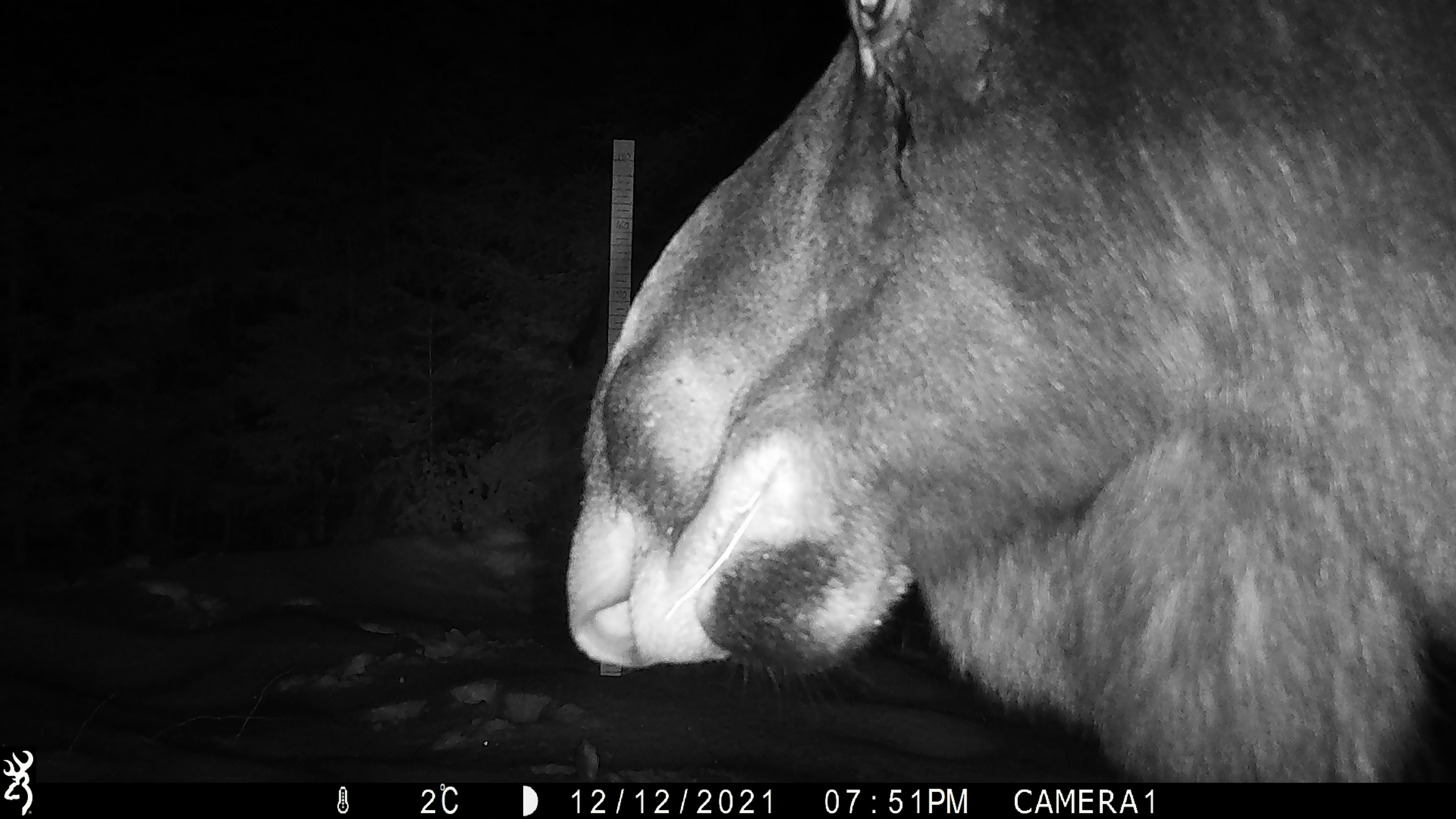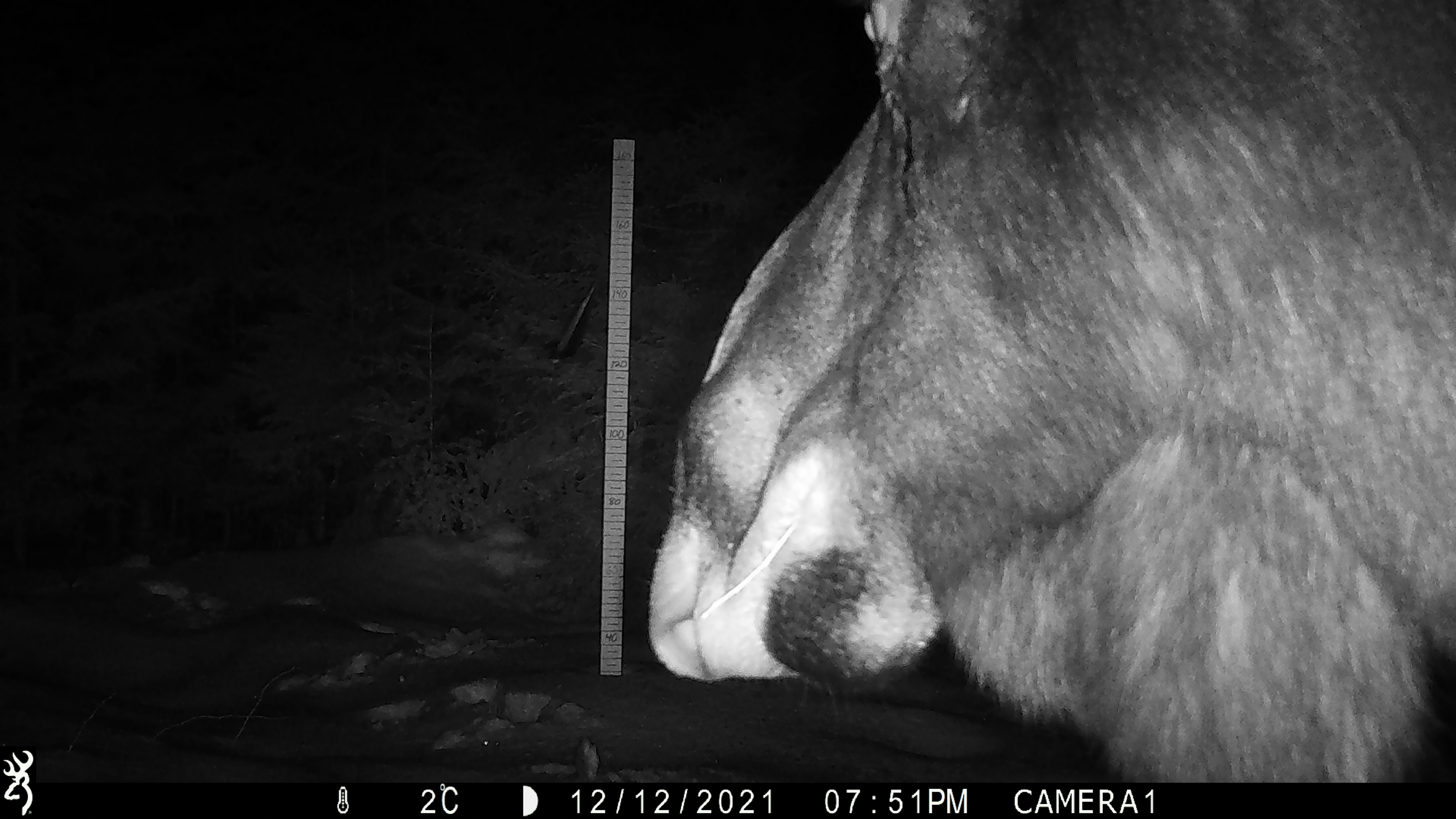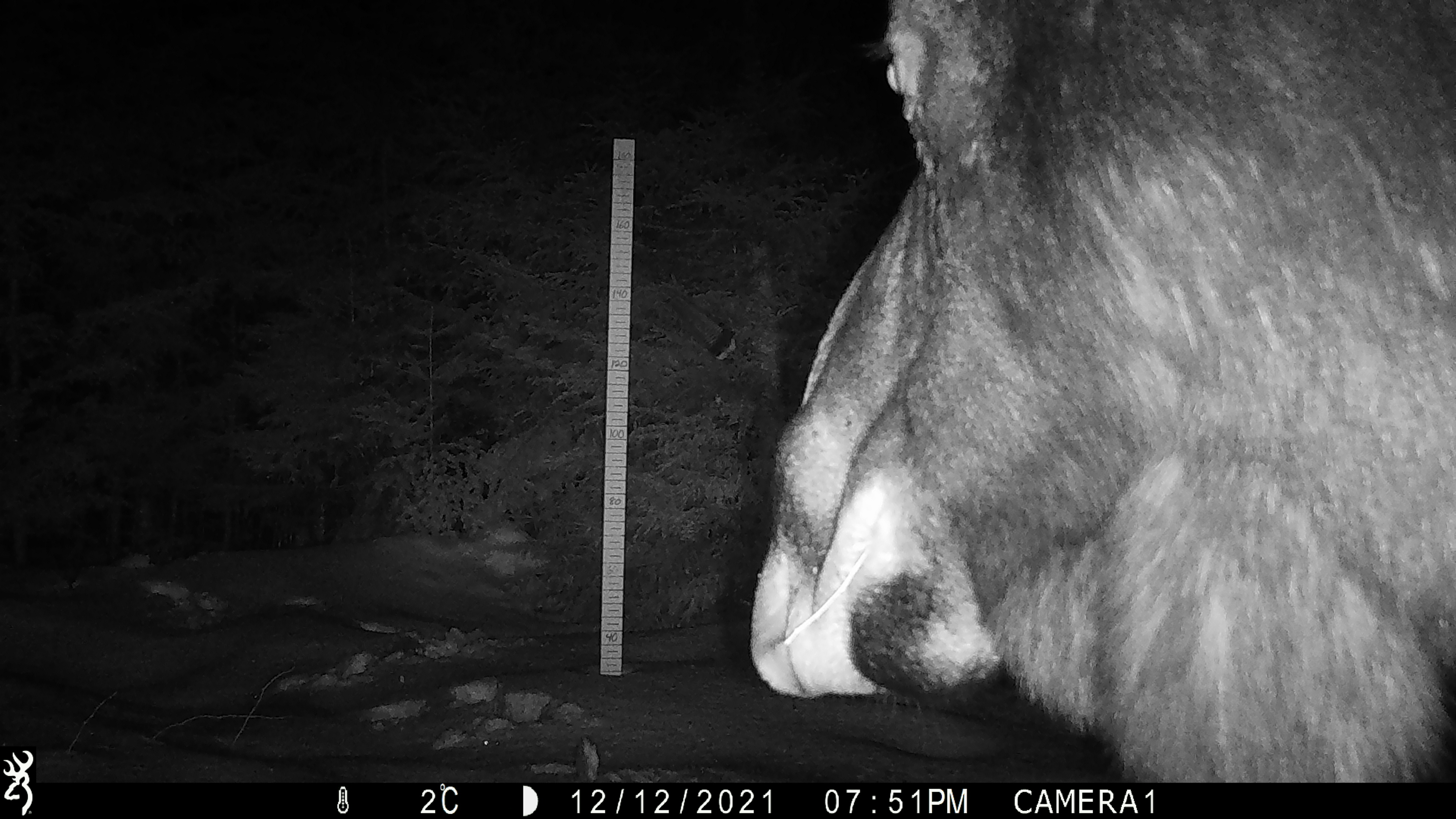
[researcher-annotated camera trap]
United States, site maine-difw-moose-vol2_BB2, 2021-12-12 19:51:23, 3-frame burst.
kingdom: Animalia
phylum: Chordata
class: Mammalia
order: Artiodactyla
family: Cervidae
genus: Alces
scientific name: Alces alces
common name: moose